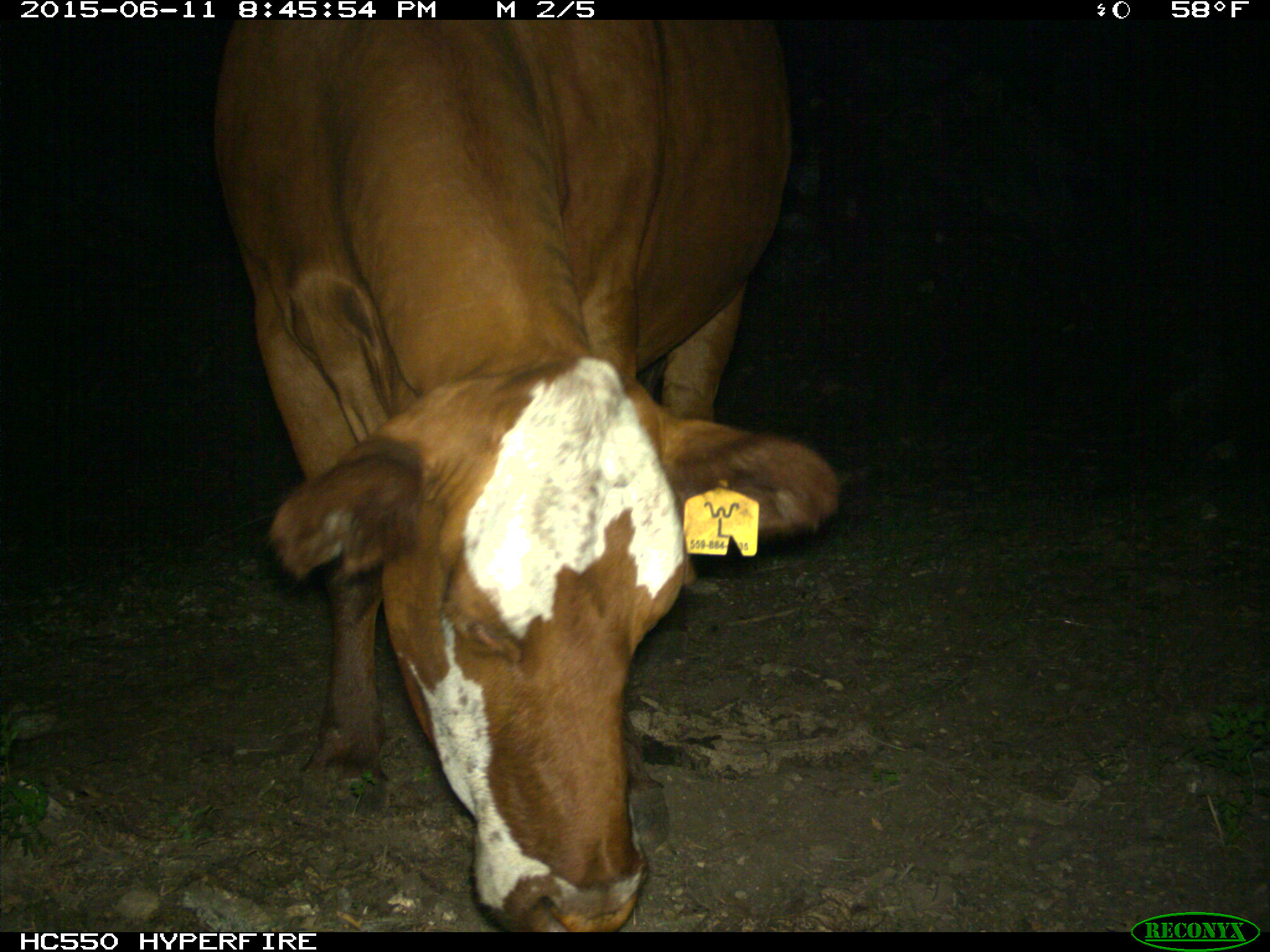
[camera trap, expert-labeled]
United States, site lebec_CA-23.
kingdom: Animalia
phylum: Chordata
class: Mammalia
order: Artiodactyla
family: Bovidae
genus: Bos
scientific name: Bos taurus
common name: domestic cow